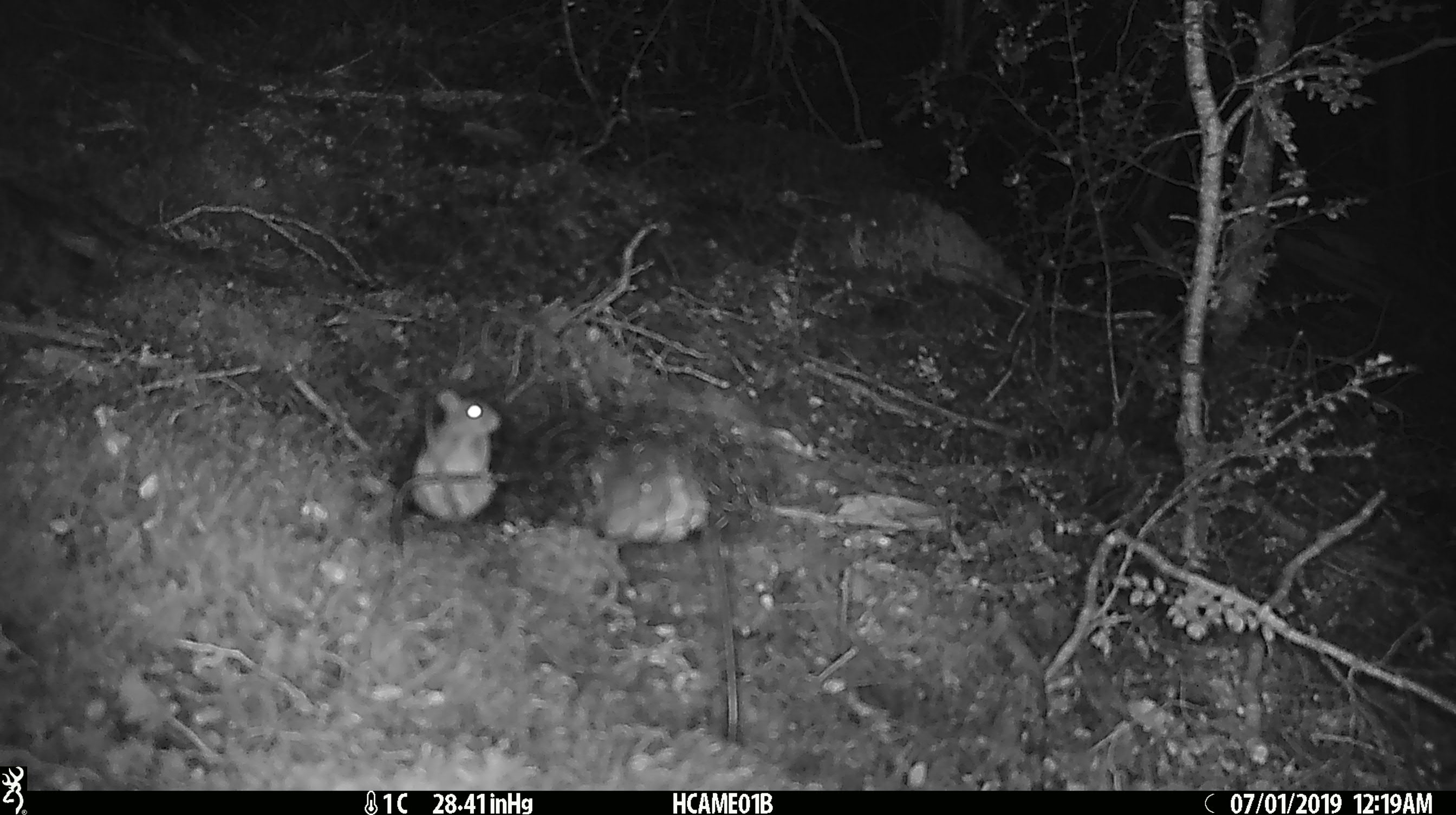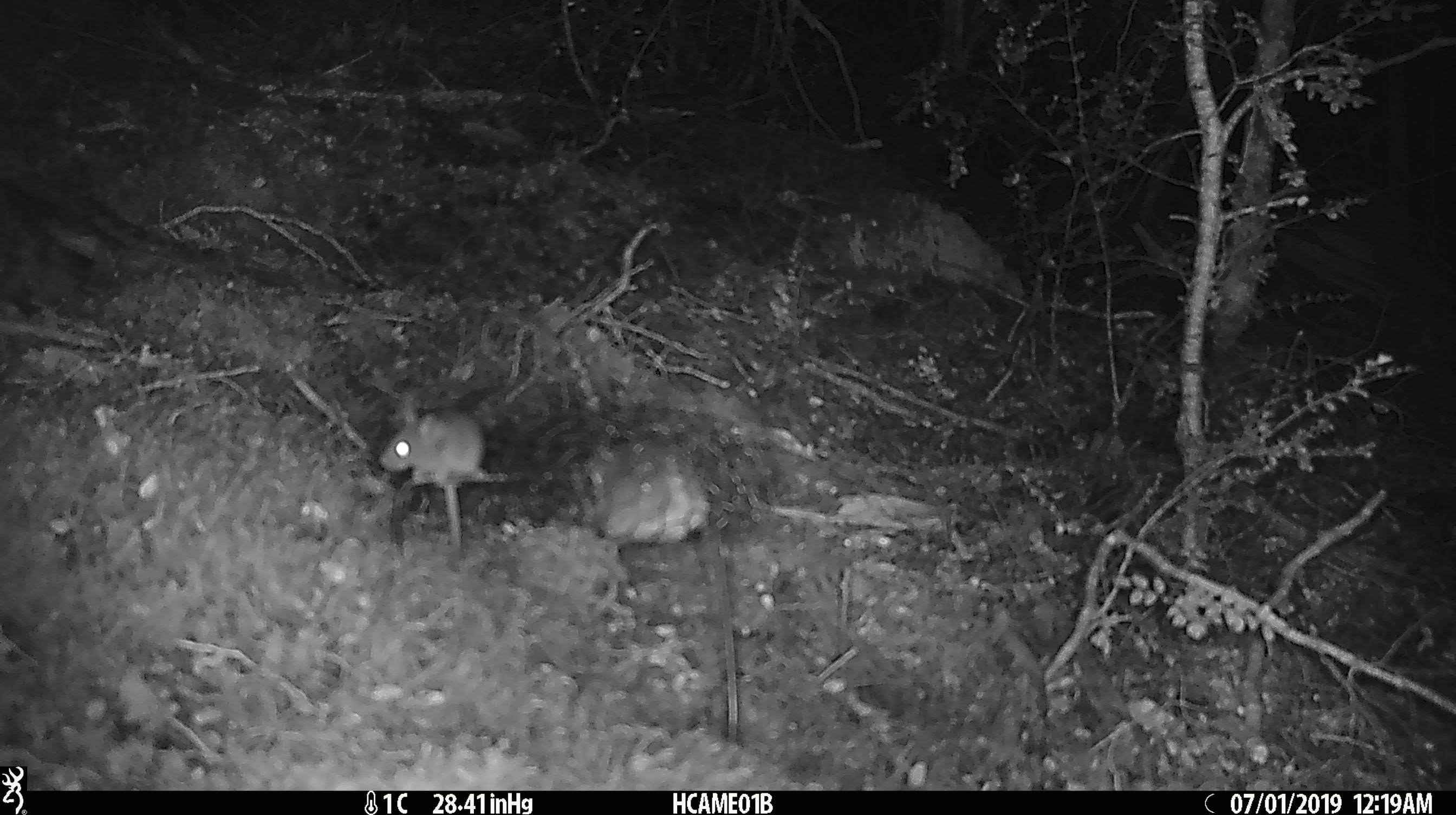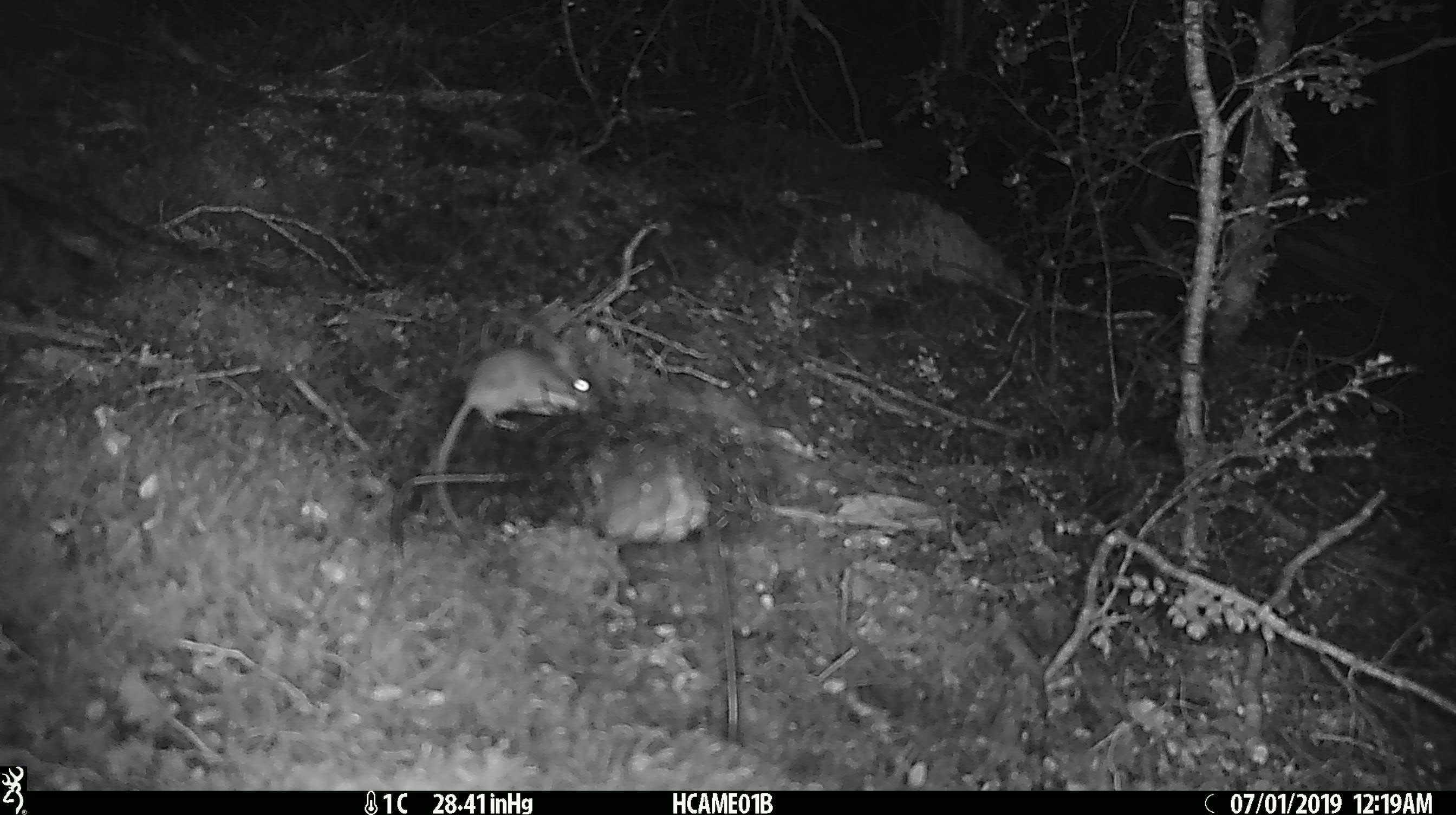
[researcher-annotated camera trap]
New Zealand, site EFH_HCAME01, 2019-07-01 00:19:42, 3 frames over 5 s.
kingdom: Animalia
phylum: Chordata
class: Mammalia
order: Rodentia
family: Muridae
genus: Mus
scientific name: Mus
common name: mouse